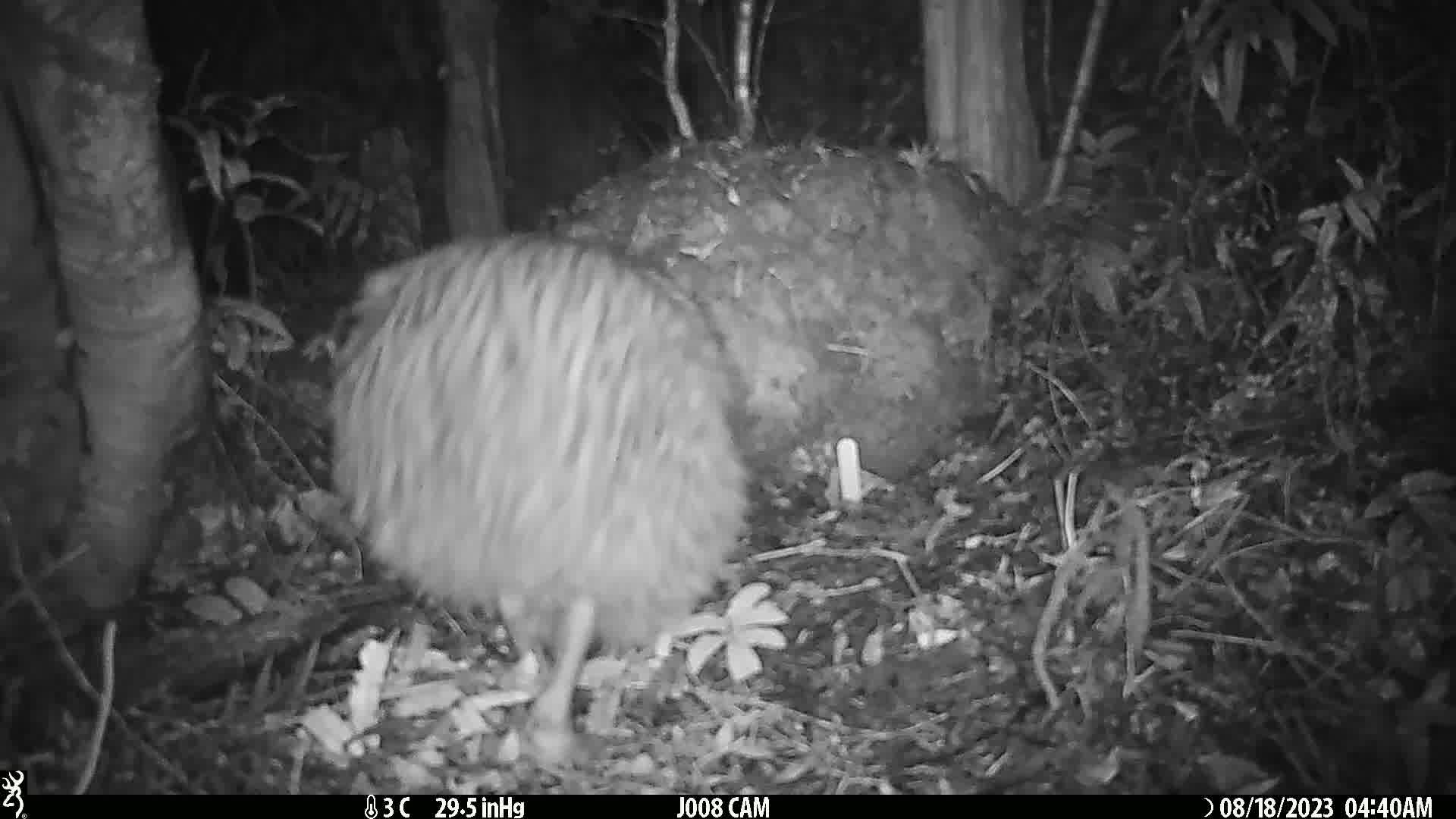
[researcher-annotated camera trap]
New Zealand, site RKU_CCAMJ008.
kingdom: Animalia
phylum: Chordata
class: Aves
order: Apterygiformes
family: Apterygidae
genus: Apteryx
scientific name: Apteryx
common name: kiwi